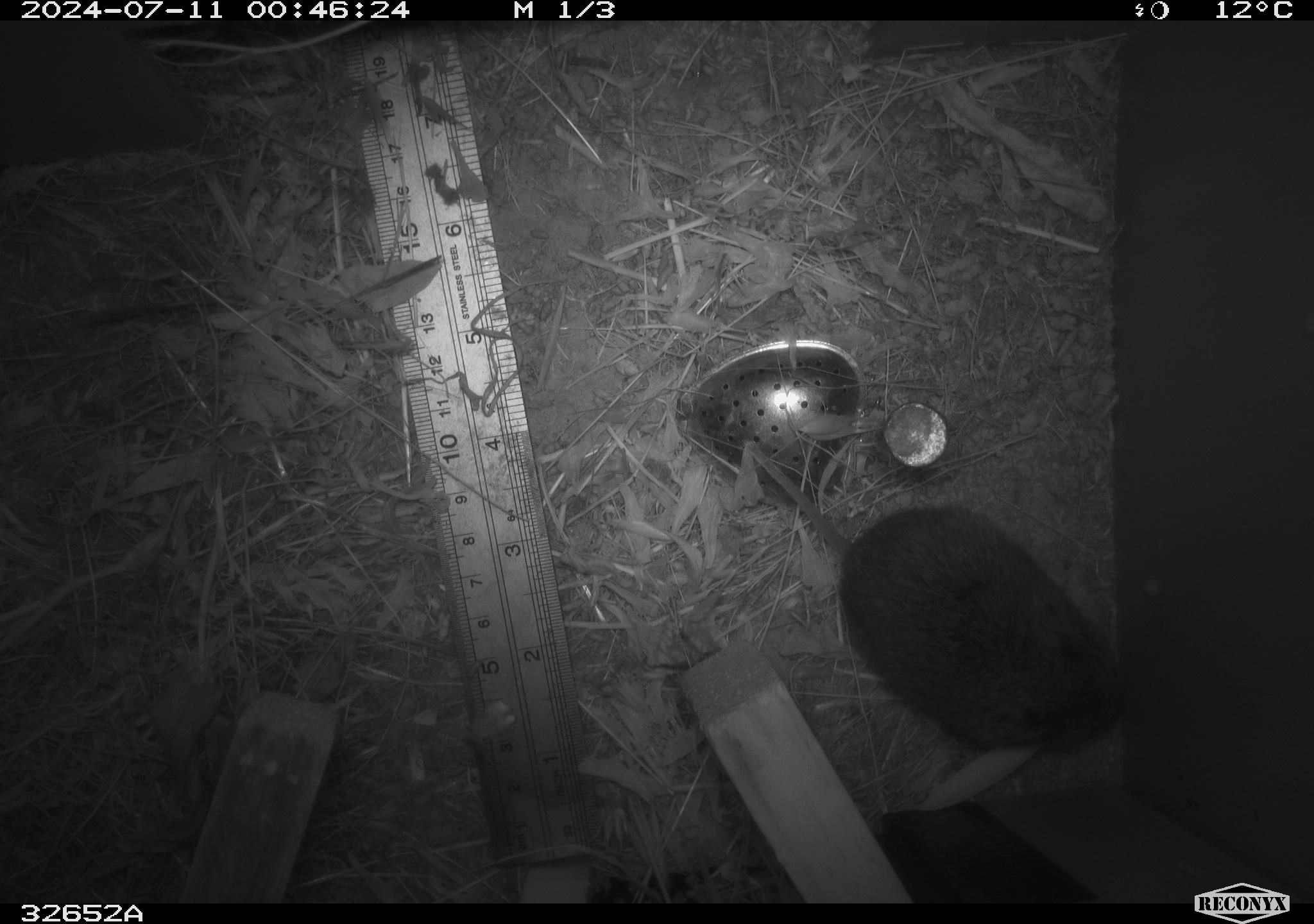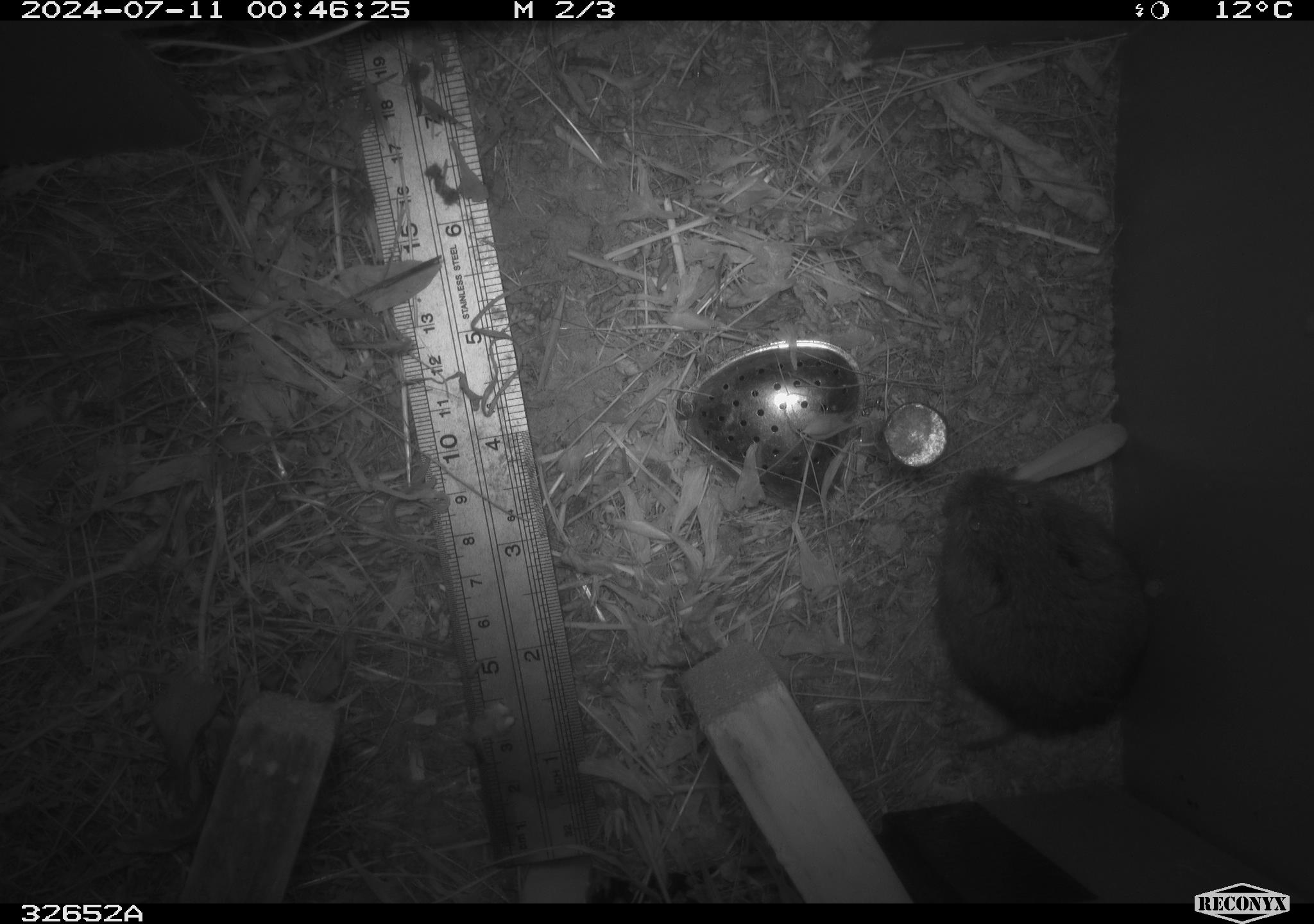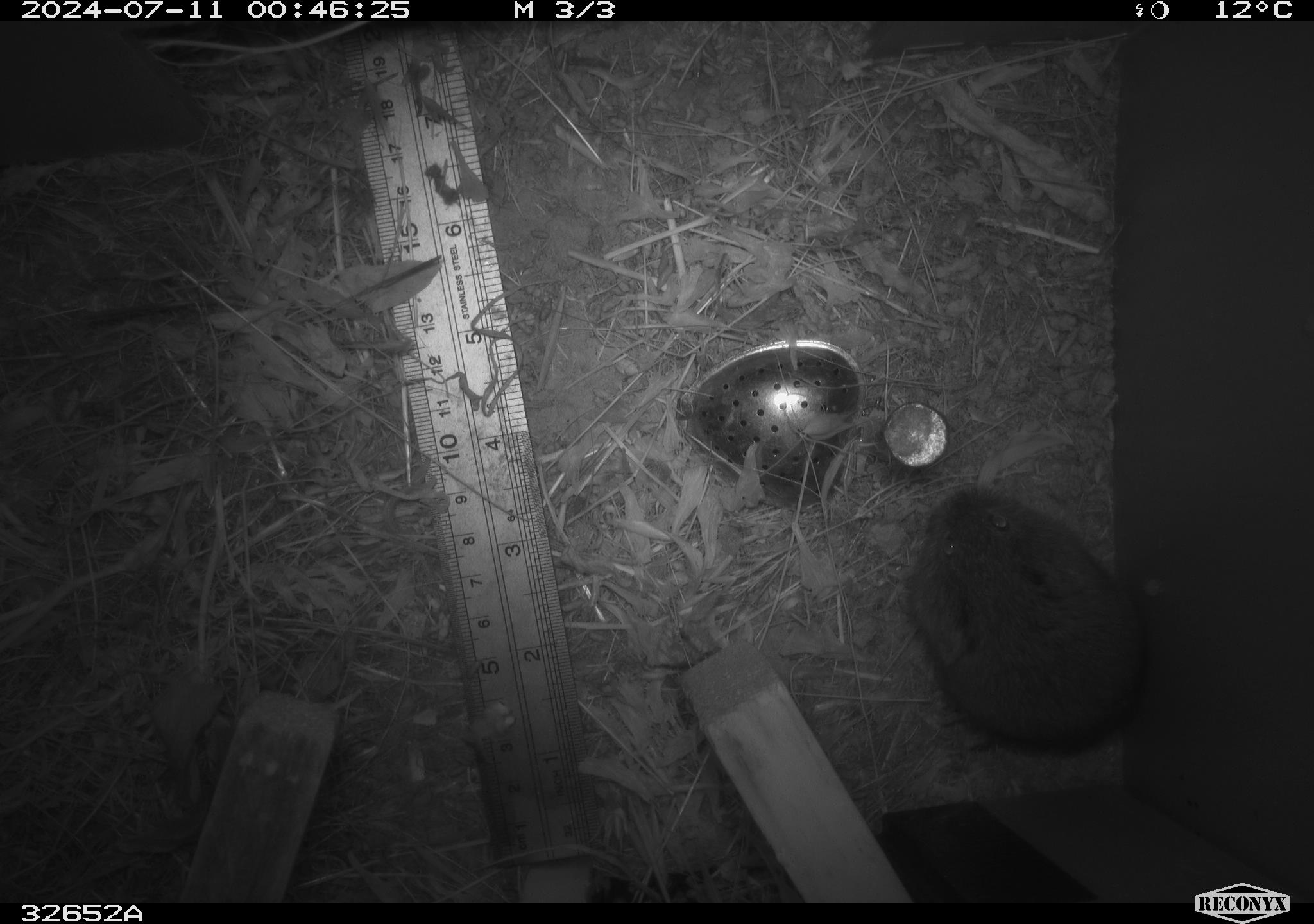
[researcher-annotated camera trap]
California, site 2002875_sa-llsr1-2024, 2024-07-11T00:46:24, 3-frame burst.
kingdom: Animalia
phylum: Chordata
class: Mammalia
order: Rodentia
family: Cricetidae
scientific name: Arvicolinae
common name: voles, lemmings, and muskrats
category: arvicolinae subfamily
Arvicolinae subfamily (voles, lemmings, and muskrats) (Arvicolinae).